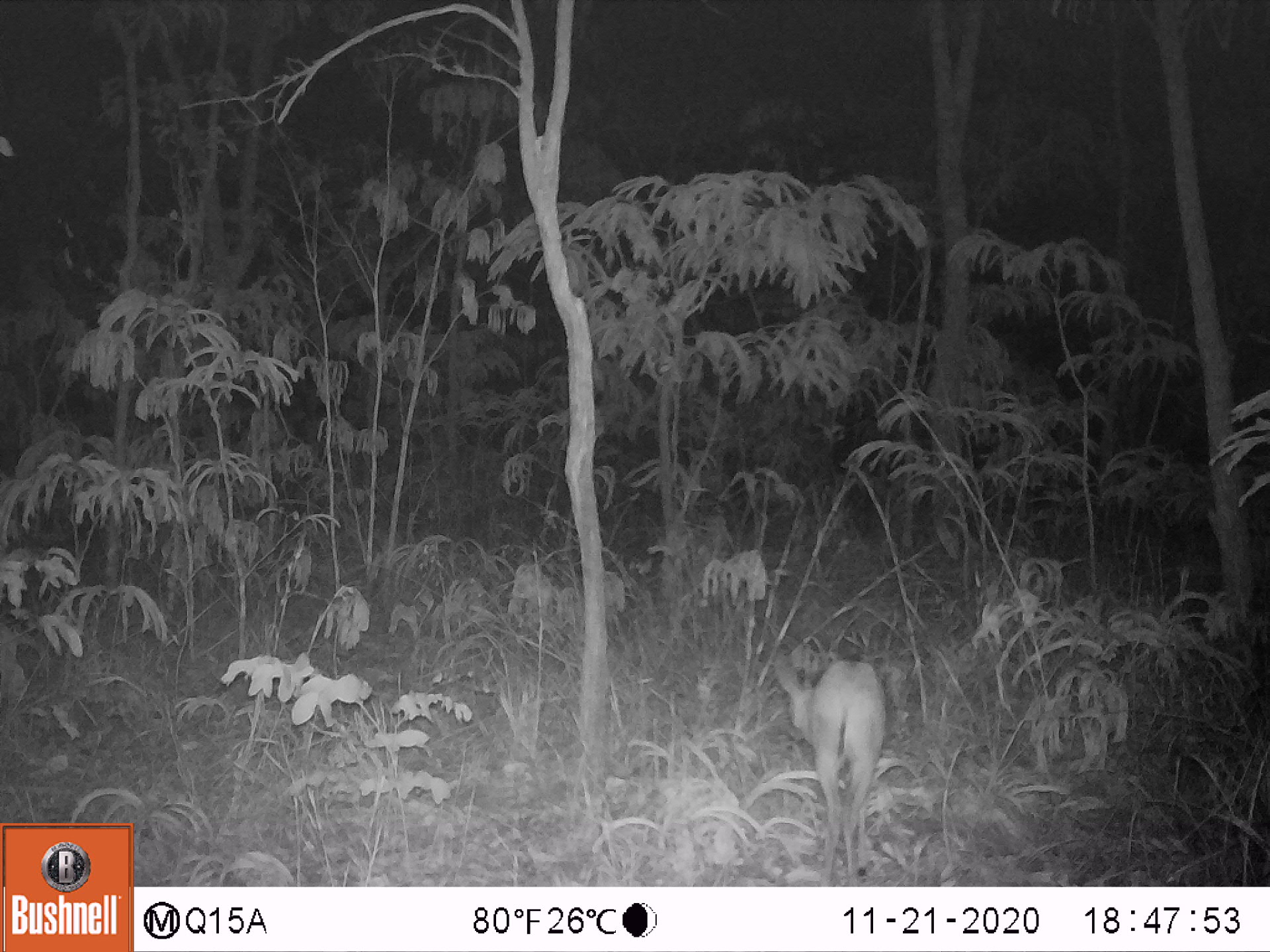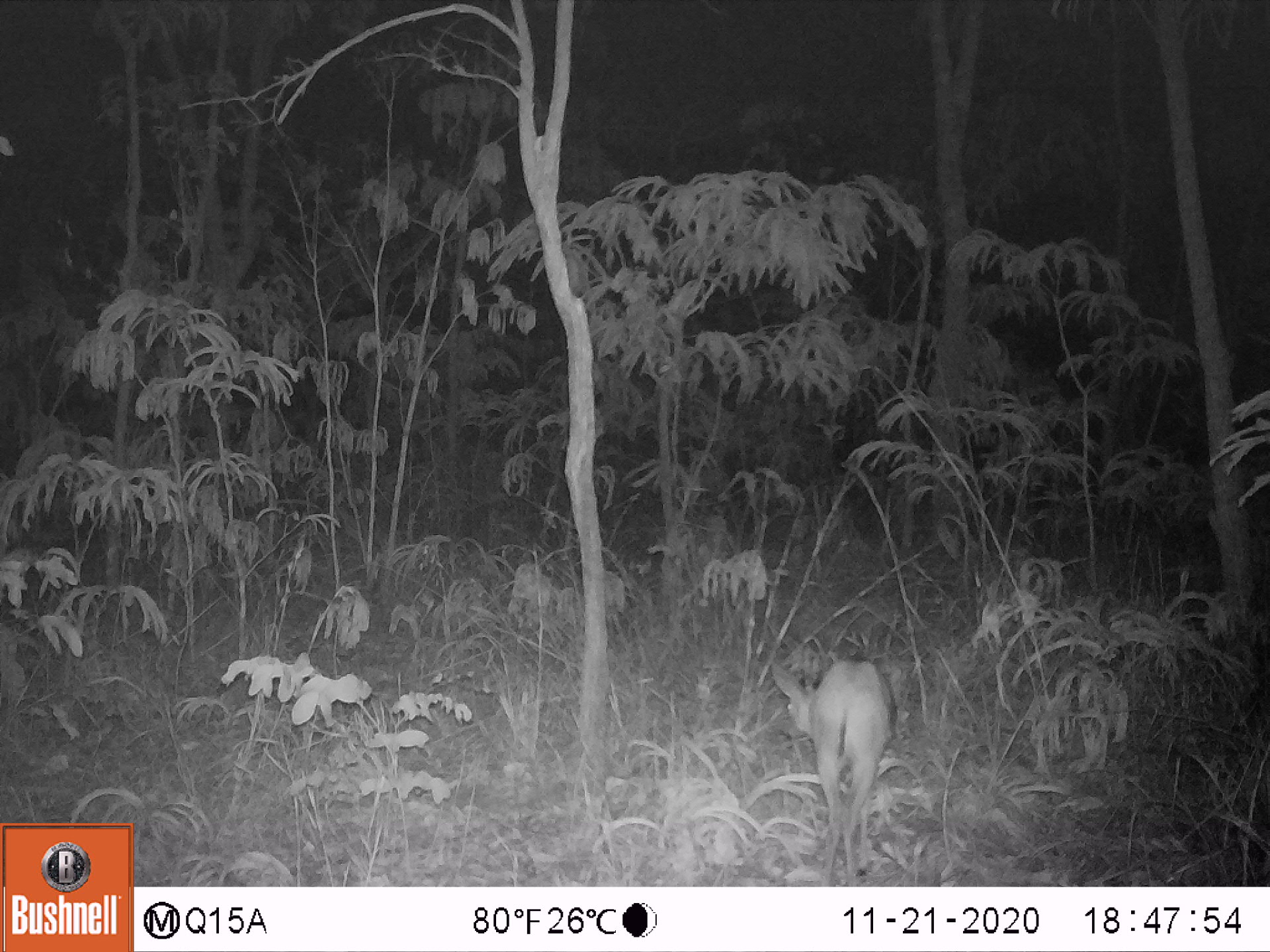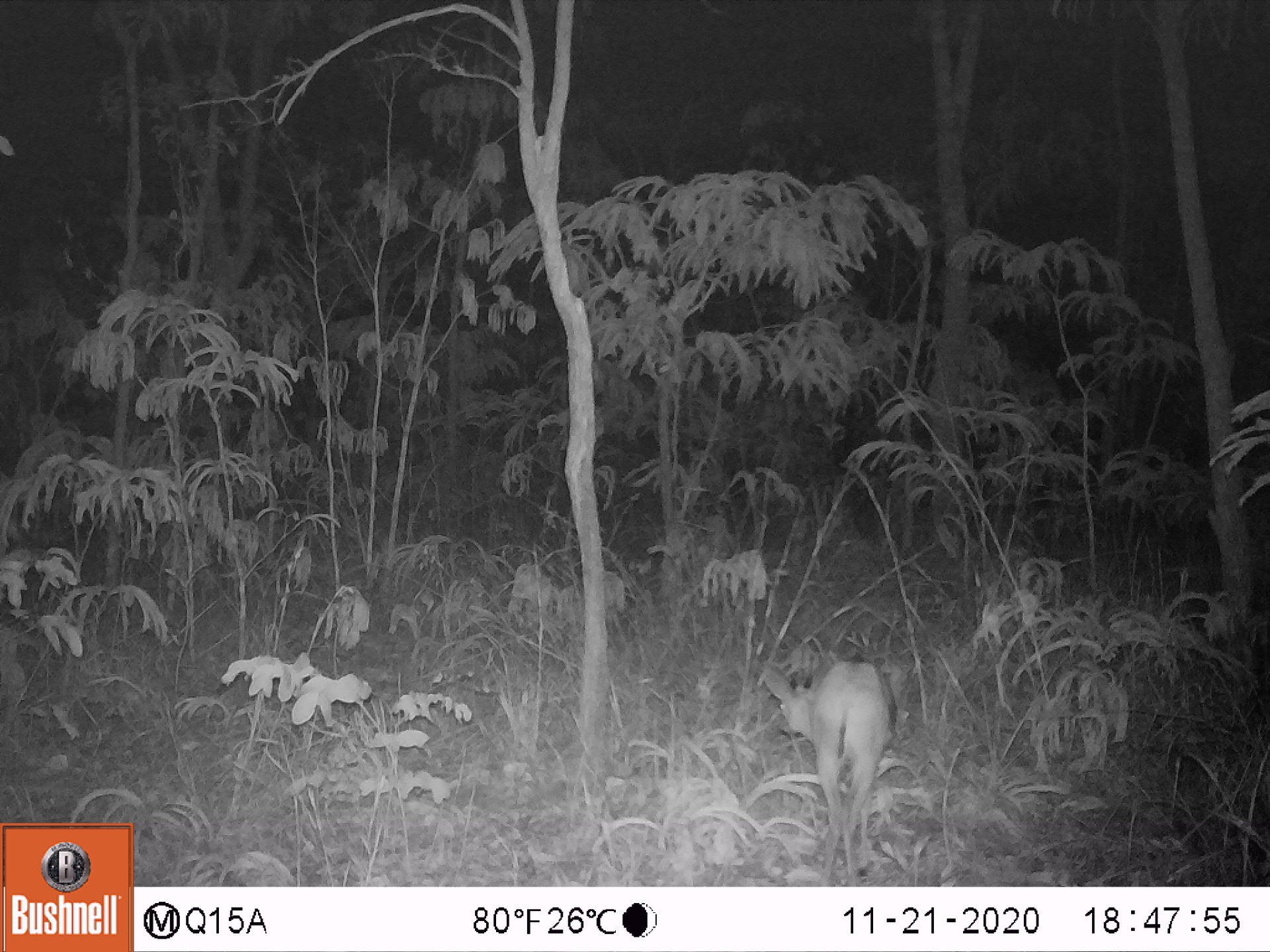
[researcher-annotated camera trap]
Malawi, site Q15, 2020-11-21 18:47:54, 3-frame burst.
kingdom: Animalia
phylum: Chordata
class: Mammalia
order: Artiodactyla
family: Bovidae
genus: Sylvicapra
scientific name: Sylvicapra grimmia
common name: common duiker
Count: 1.